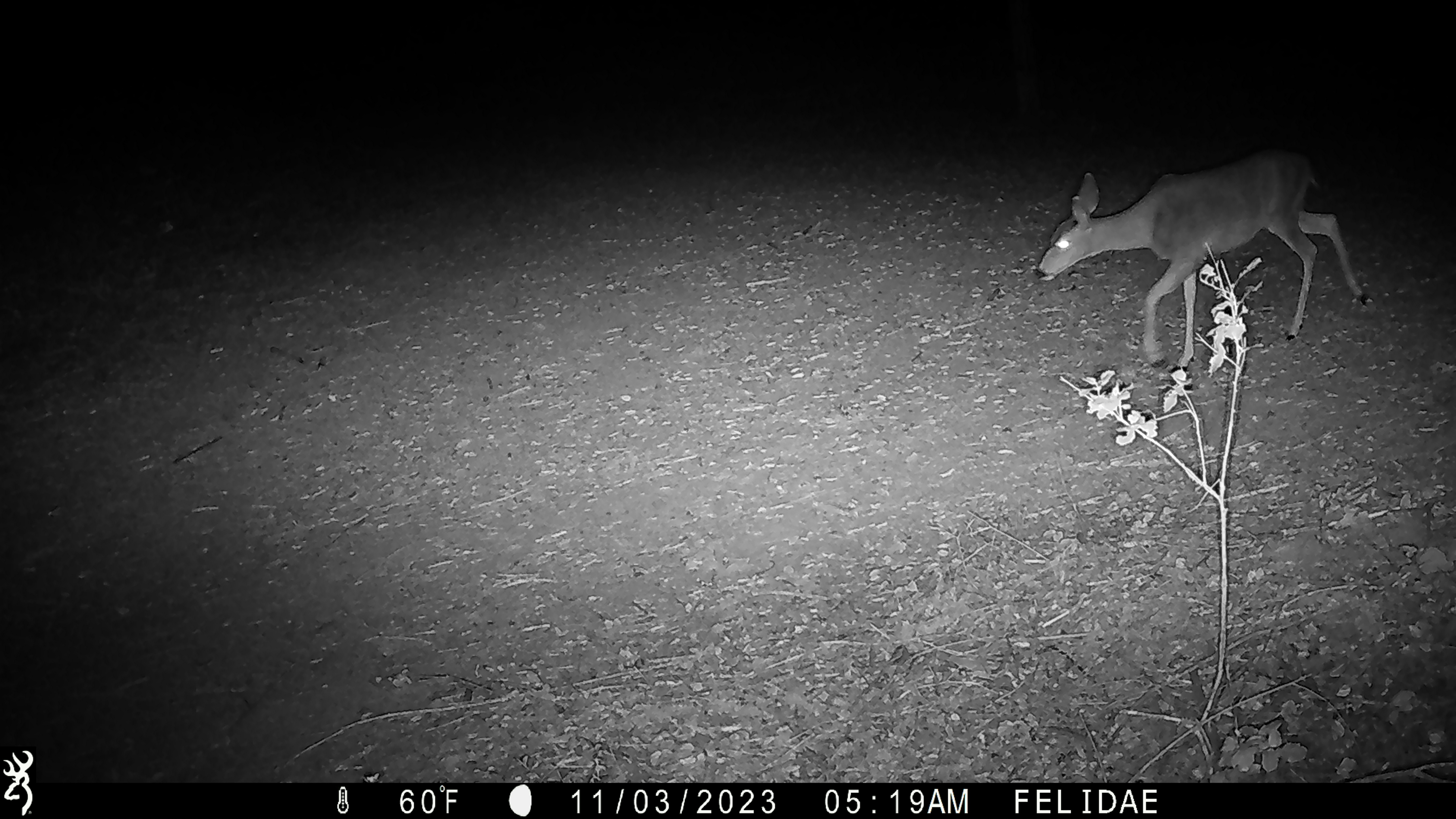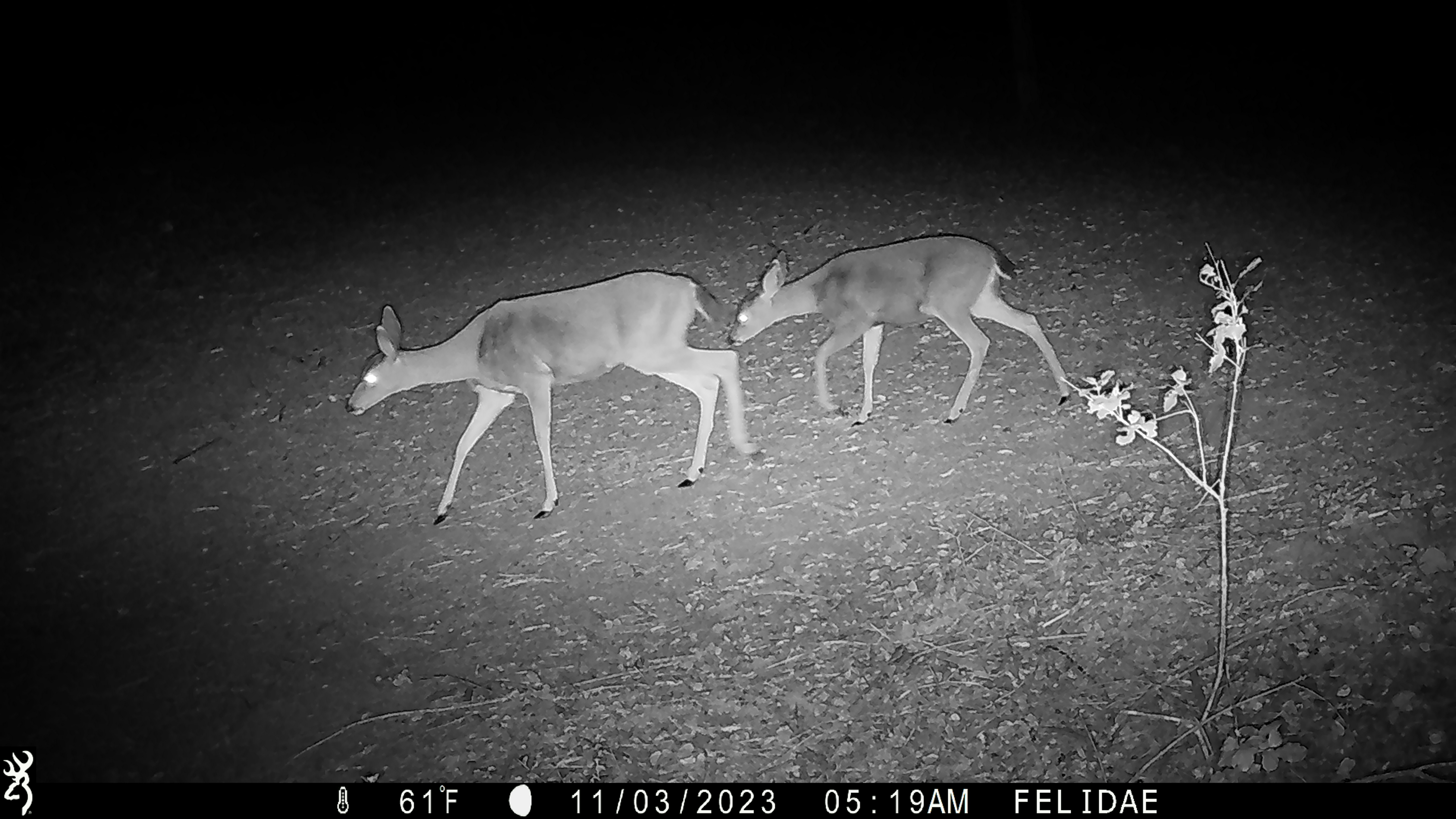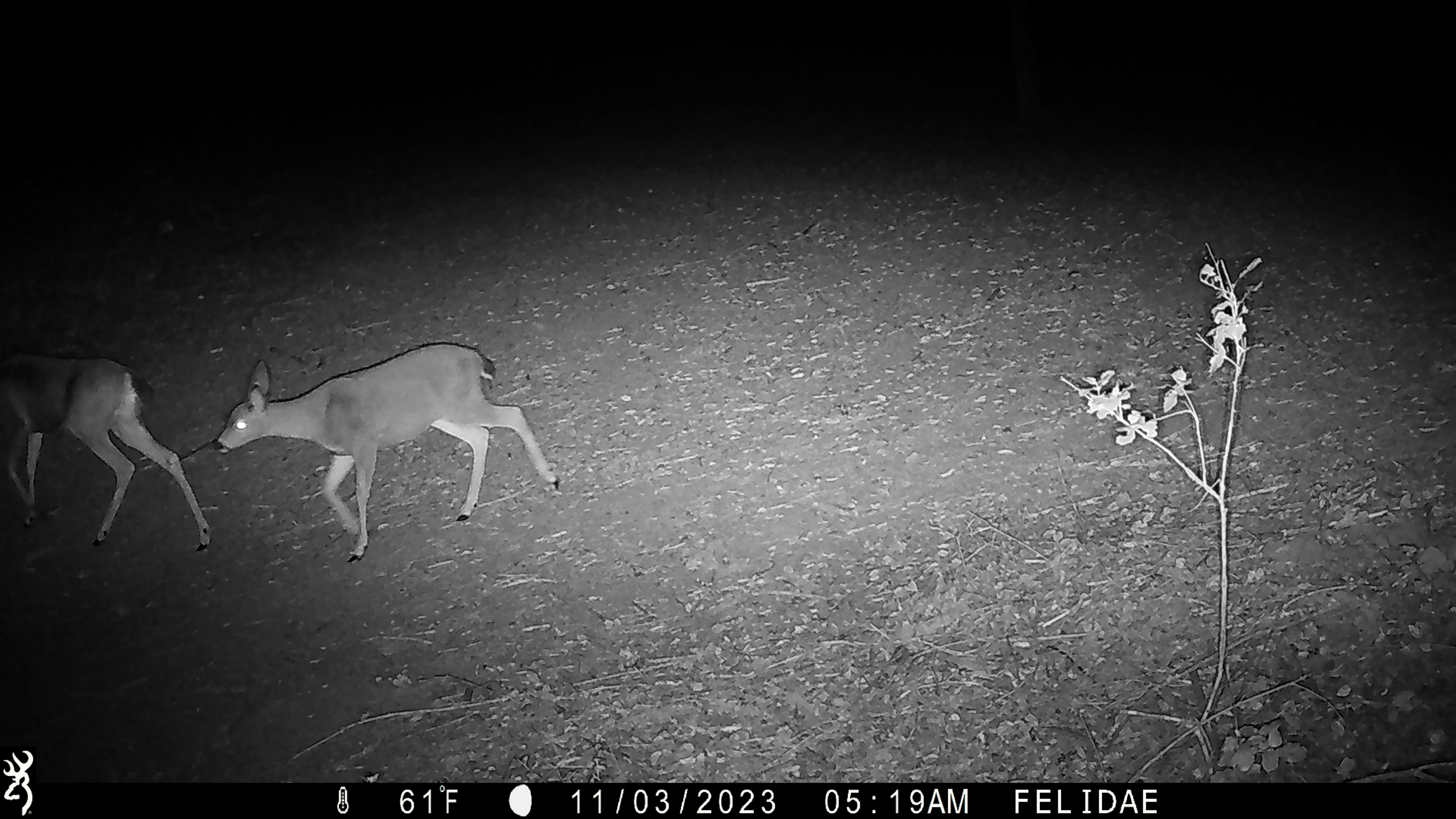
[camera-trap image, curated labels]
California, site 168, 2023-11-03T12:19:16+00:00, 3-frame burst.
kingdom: Animalia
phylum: Chordata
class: Mammalia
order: Artiodactyla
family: Cervidae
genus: Odocoileus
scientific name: Odocoileus hemionus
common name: mule deer